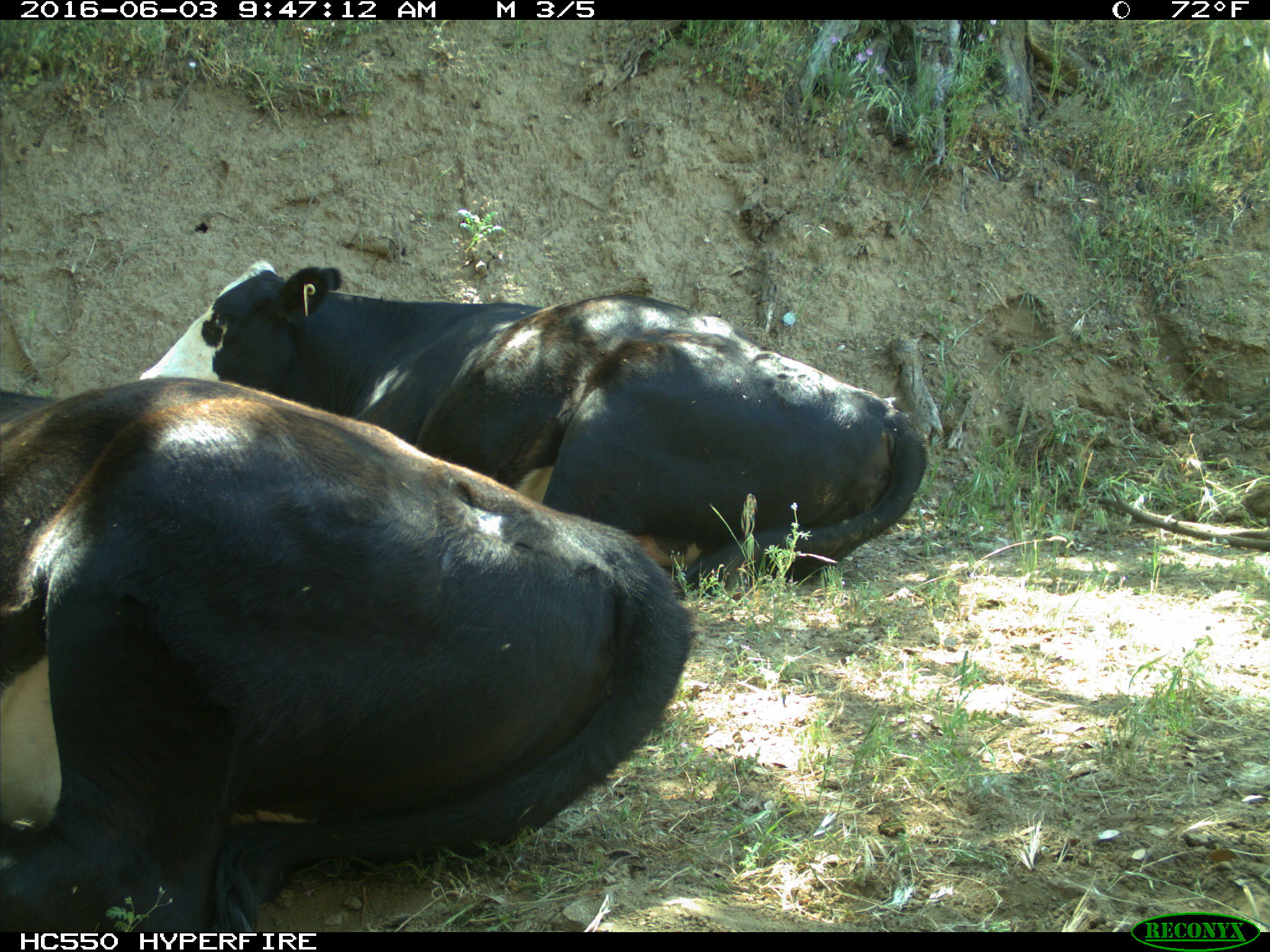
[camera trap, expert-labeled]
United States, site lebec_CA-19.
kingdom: Animalia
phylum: Chordata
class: Mammalia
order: Artiodactyla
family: Bovidae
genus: Bos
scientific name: Bos taurus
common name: domestic cow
Bos taurus (domestic cow).